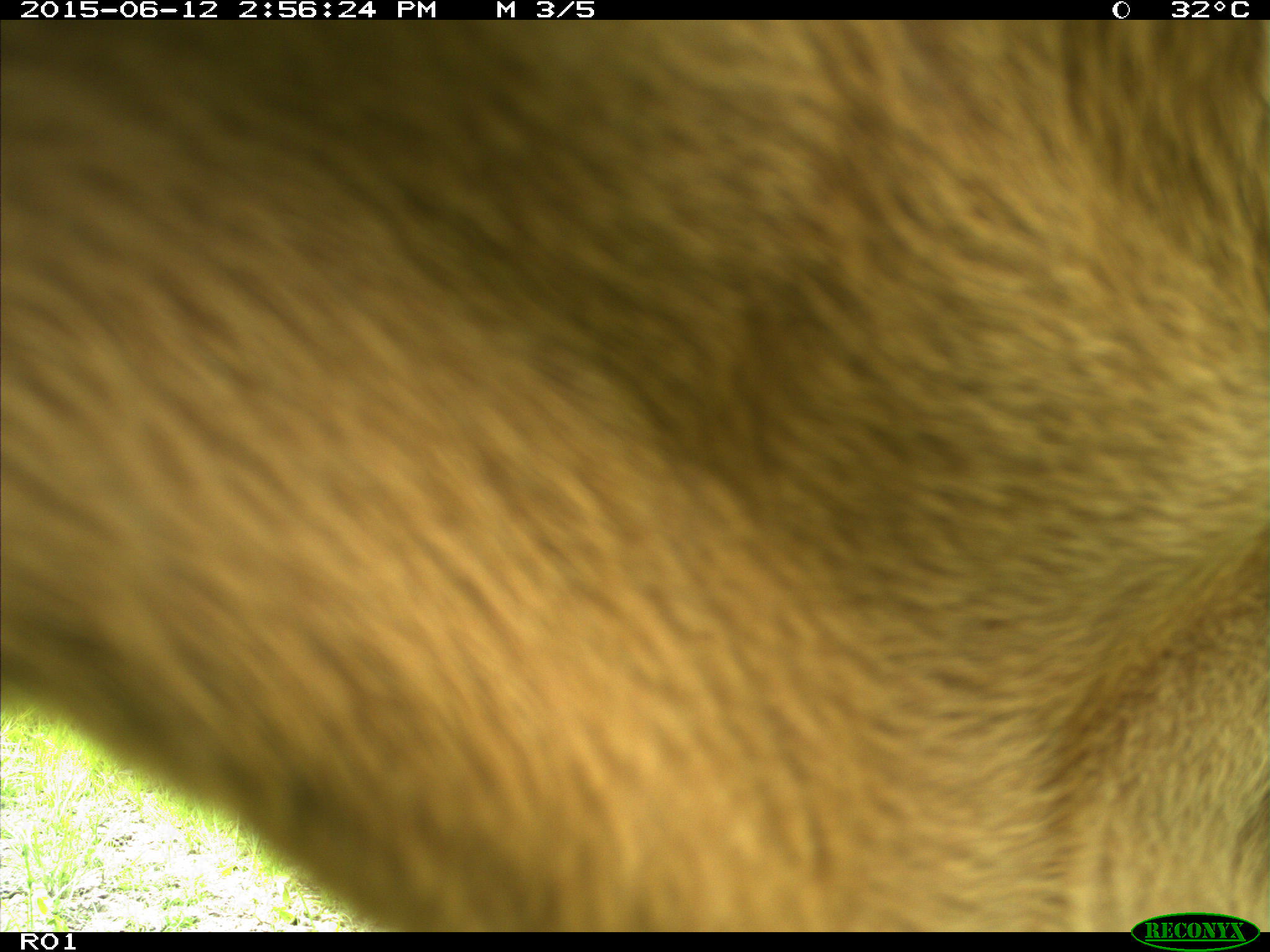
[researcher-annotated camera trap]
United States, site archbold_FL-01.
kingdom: Animalia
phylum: Chordata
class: Mammalia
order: Artiodactyla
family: Bovidae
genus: Bos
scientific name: Bos taurus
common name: domestic cow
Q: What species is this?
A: Bos taurus (domestic cow).